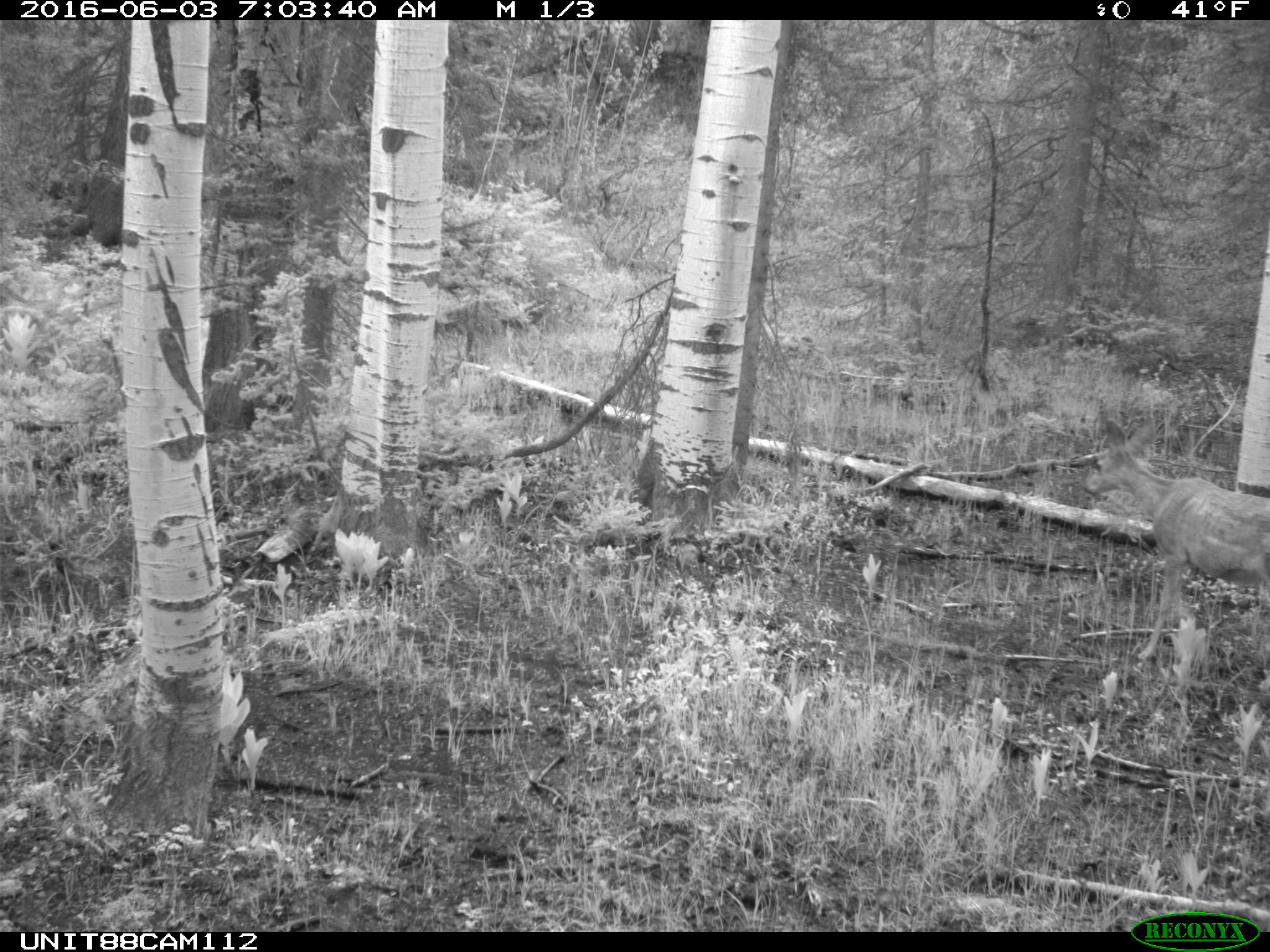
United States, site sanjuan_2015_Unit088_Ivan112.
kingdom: Animalia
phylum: Chordata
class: Mammalia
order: Artiodactyla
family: Cervidae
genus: Odocoileus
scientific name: Odocoileus hemionus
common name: mule deer